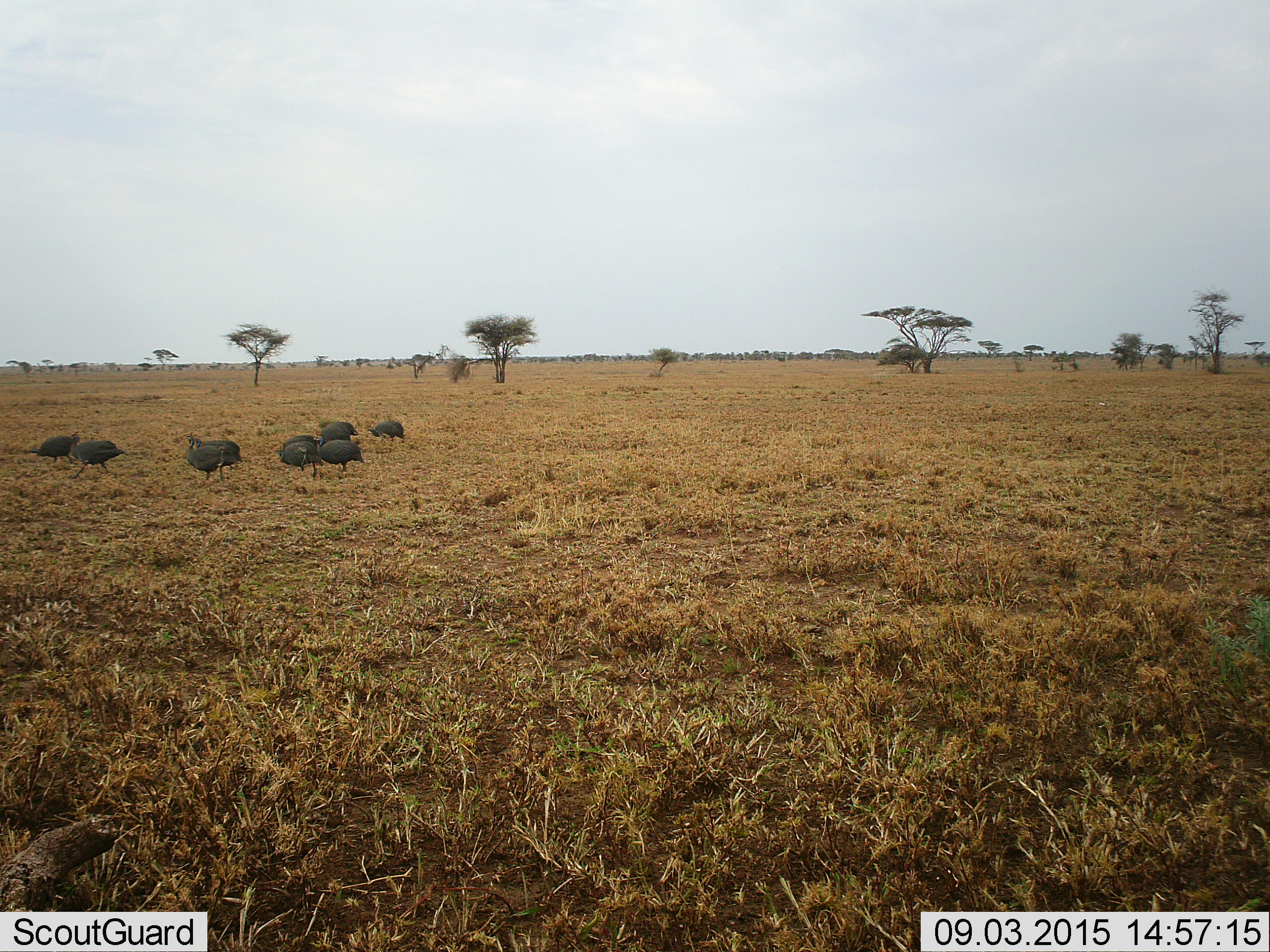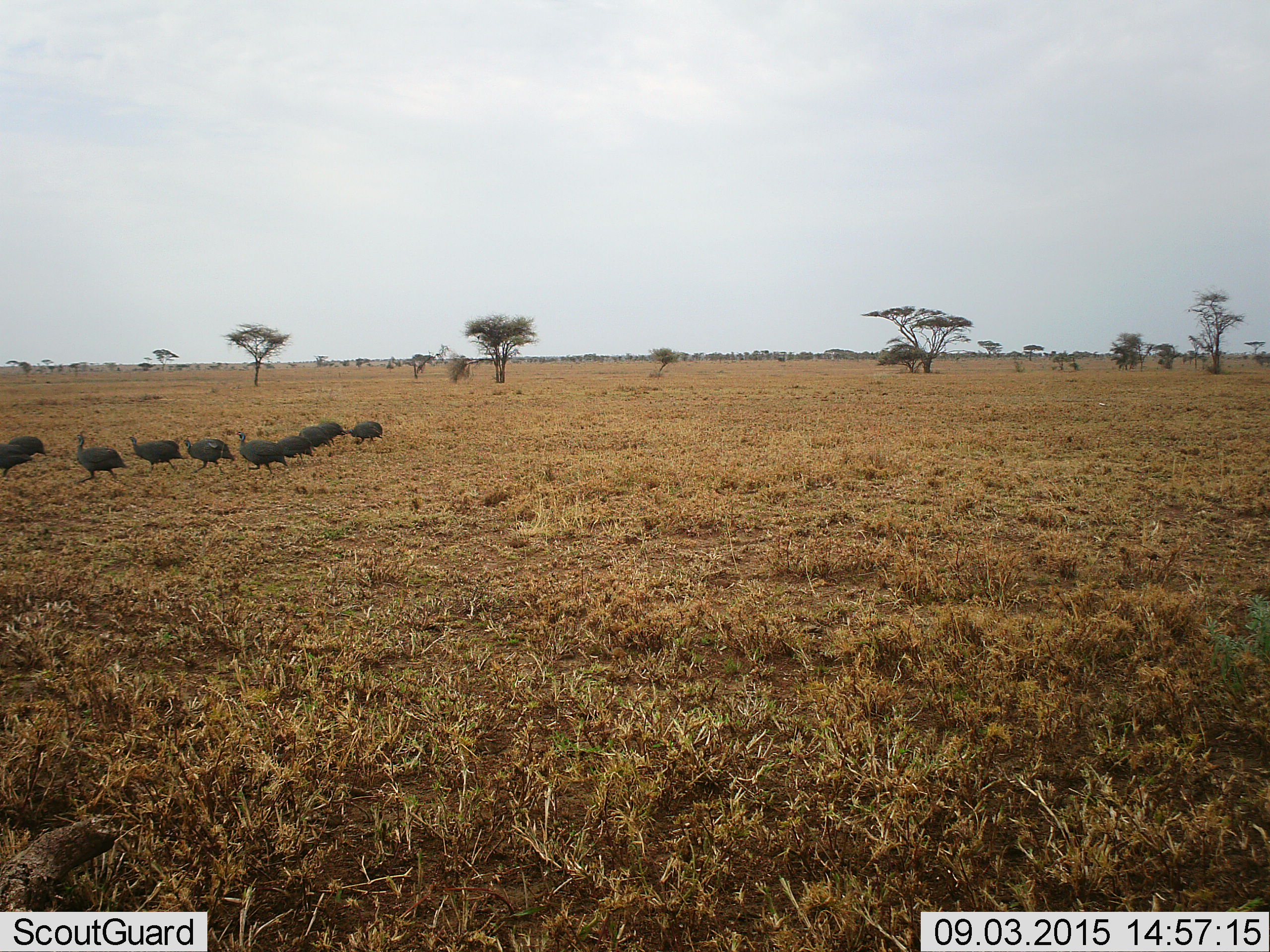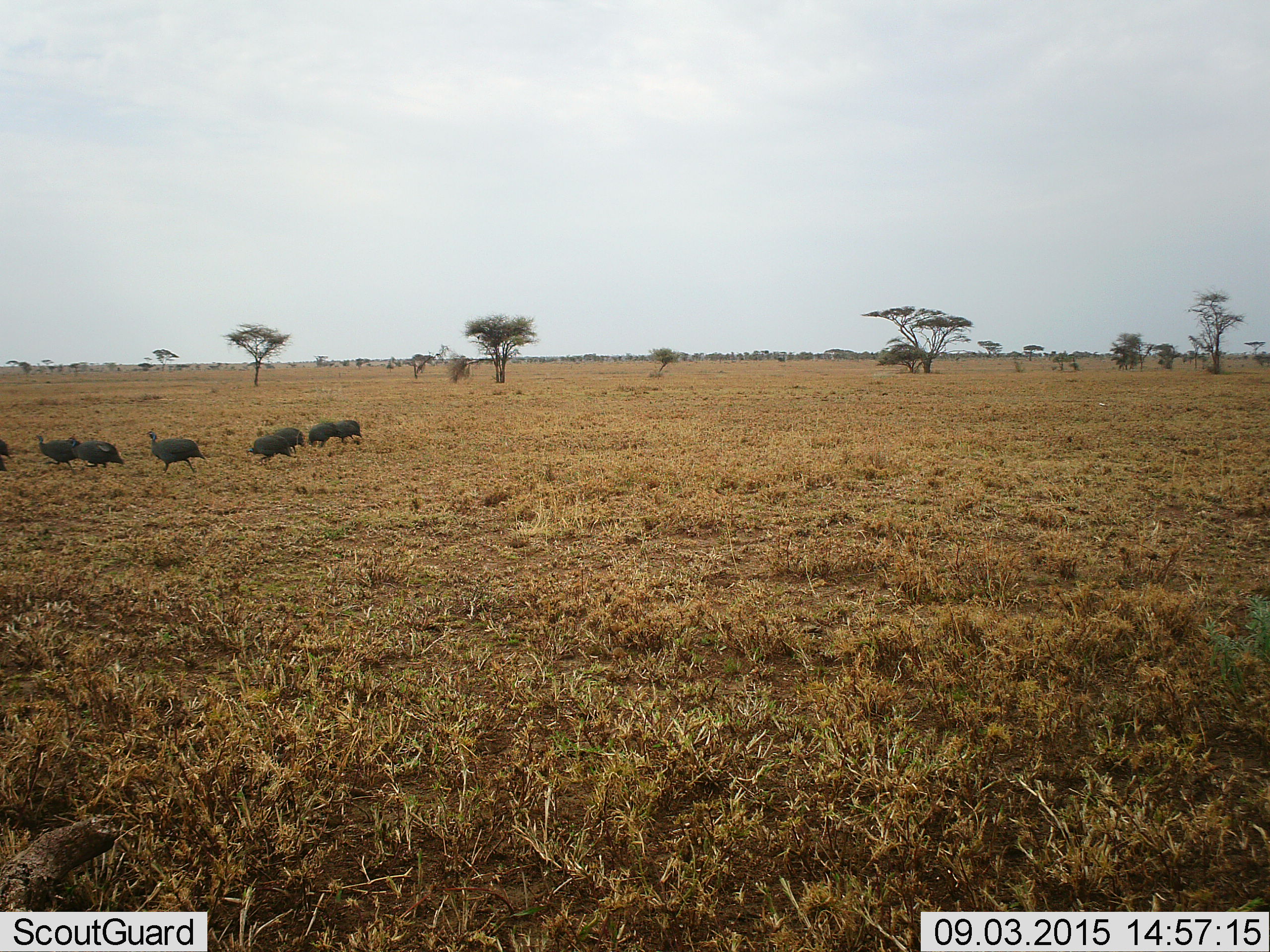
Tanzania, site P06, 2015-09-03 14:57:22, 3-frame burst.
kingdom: Animalia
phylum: Chordata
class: Aves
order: Galliformes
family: Numididae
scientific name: Numididae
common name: guinea fowl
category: guineafowl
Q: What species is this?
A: Guineafowl (guinea fowl) (Numididae).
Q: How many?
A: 10.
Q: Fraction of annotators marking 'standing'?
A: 0%.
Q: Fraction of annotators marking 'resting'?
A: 0%.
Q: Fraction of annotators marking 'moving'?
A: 100%.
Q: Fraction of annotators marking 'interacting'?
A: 0%.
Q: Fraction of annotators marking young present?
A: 0%.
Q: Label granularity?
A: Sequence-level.